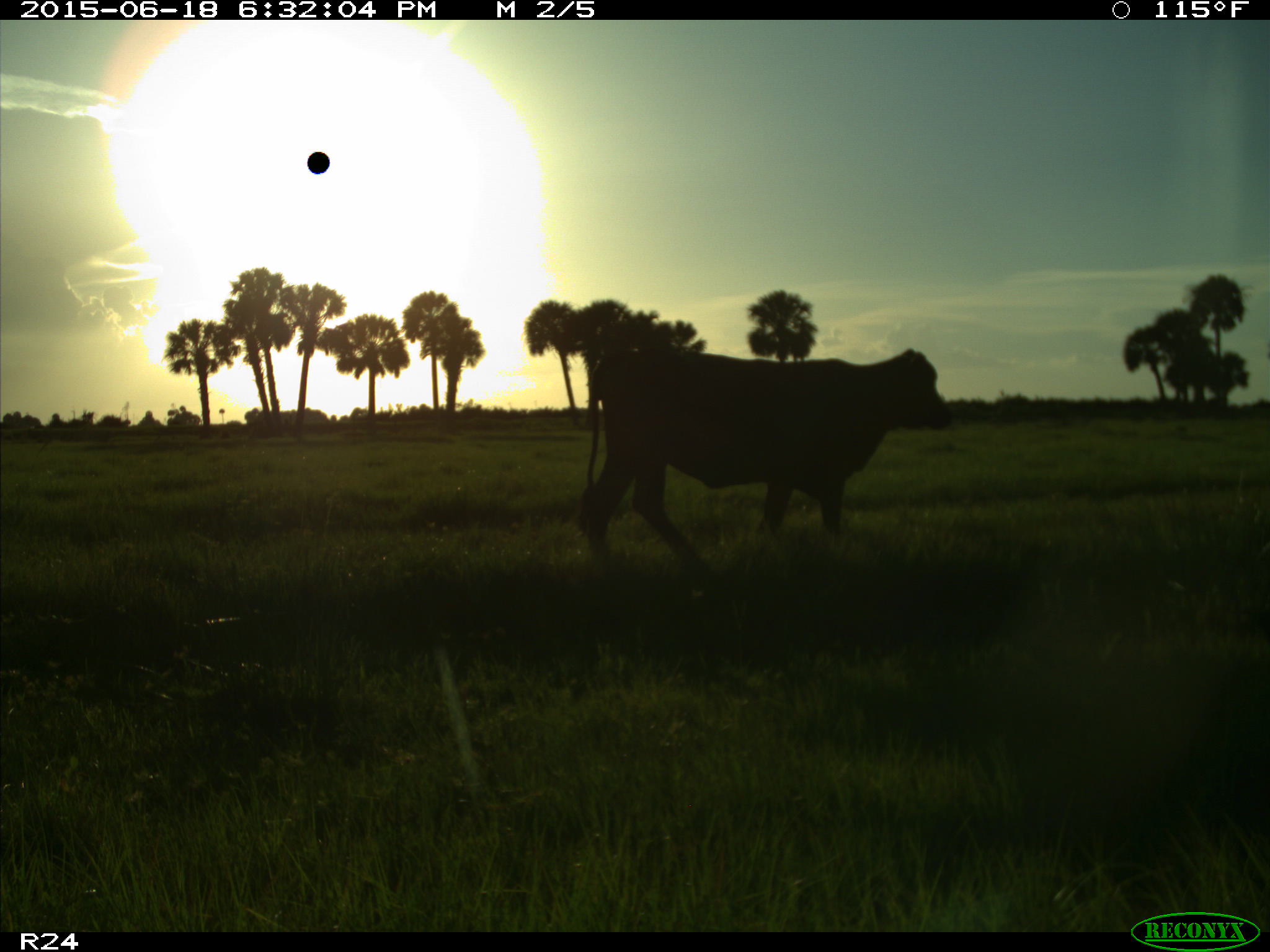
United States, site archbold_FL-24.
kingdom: Animalia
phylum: Chordata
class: Mammalia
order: Artiodactyla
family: Bovidae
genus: Bos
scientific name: Bos taurus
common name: domestic cow